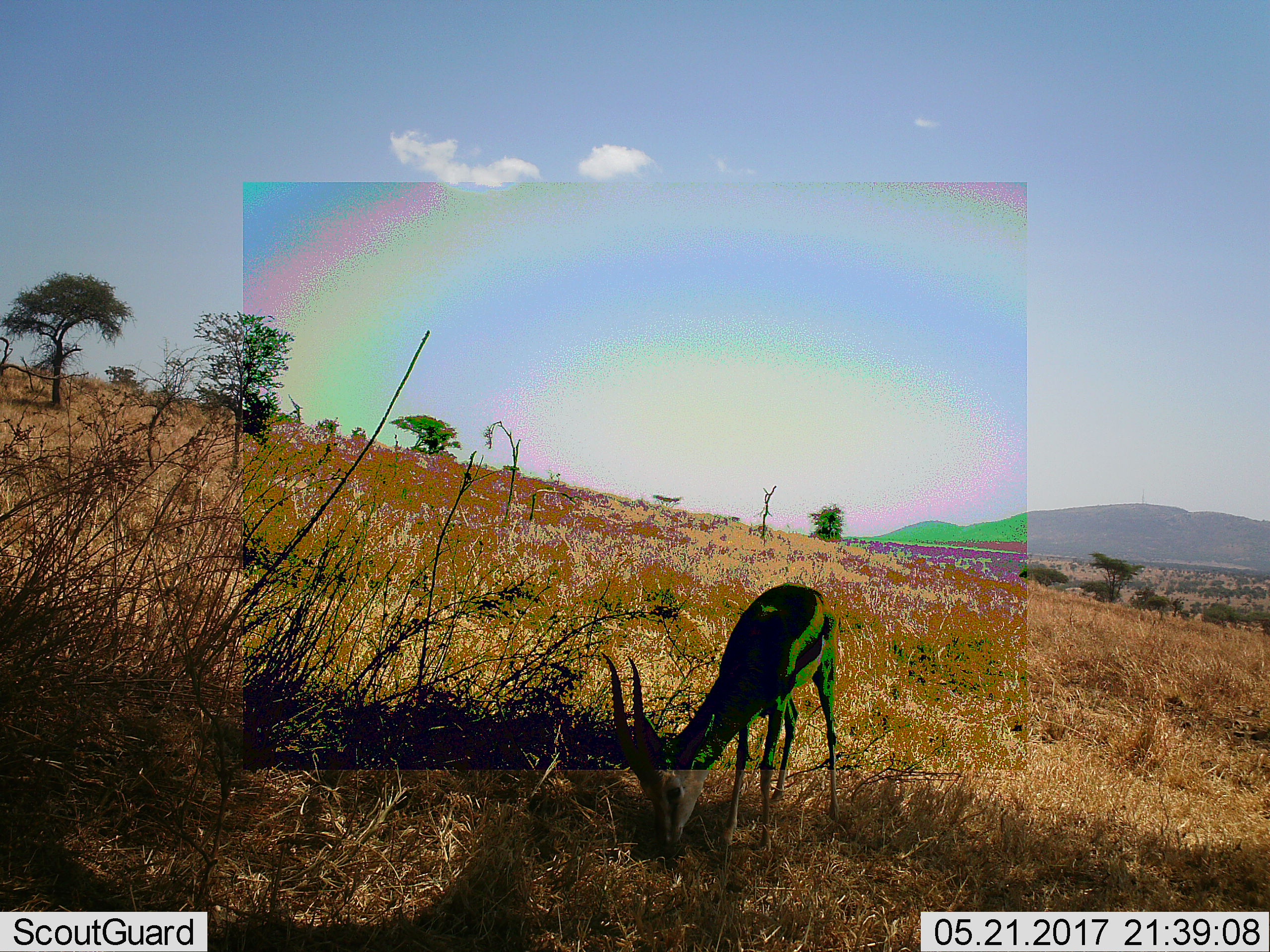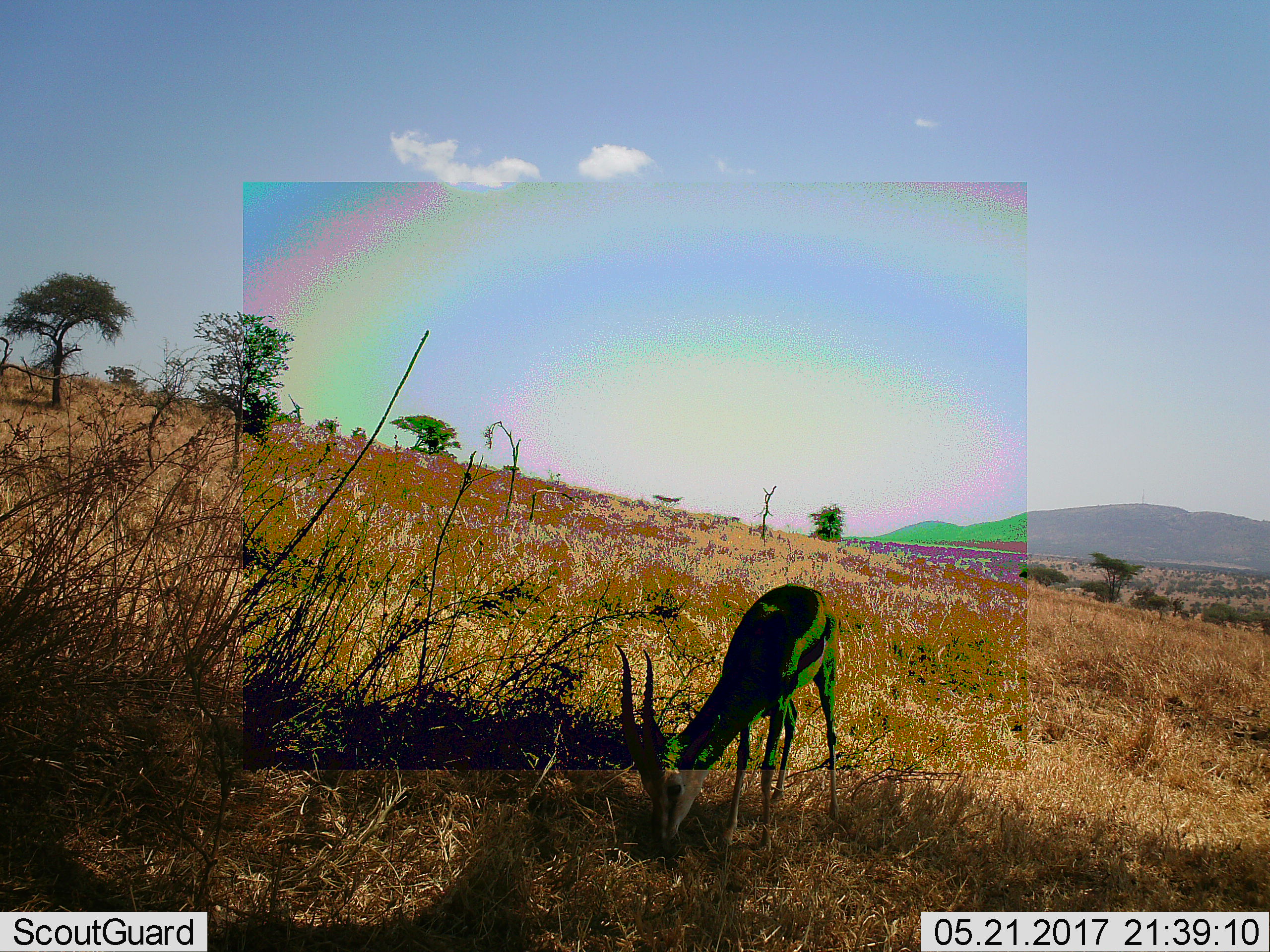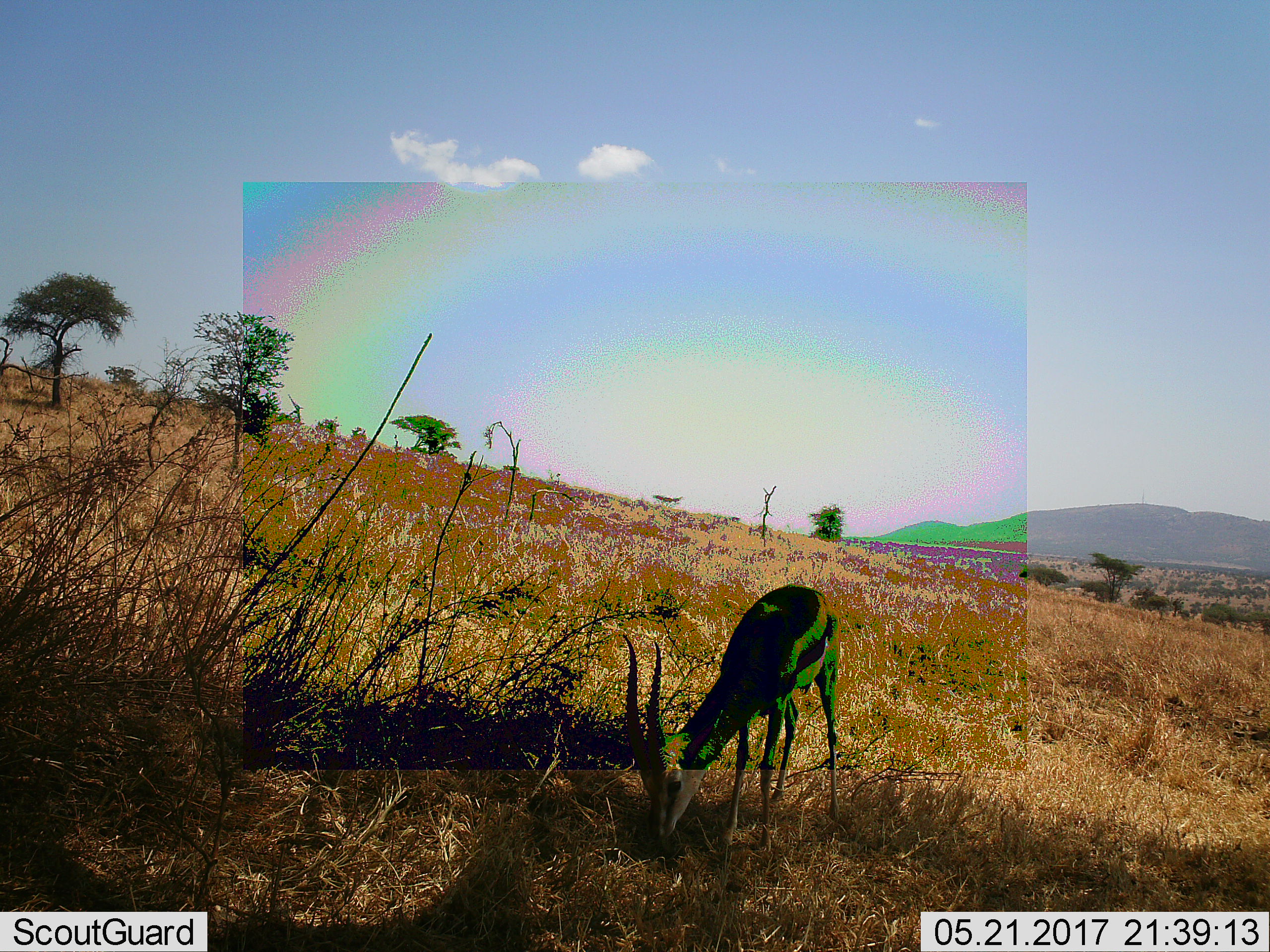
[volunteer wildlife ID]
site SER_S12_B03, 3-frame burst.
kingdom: Animalia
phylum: Chordata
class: Mammalia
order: Artiodactyla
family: Bovidae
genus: Eudorcas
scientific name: Eudorcas thomsonii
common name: thomson's gazelle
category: gazellethomsons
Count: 1.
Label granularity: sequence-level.